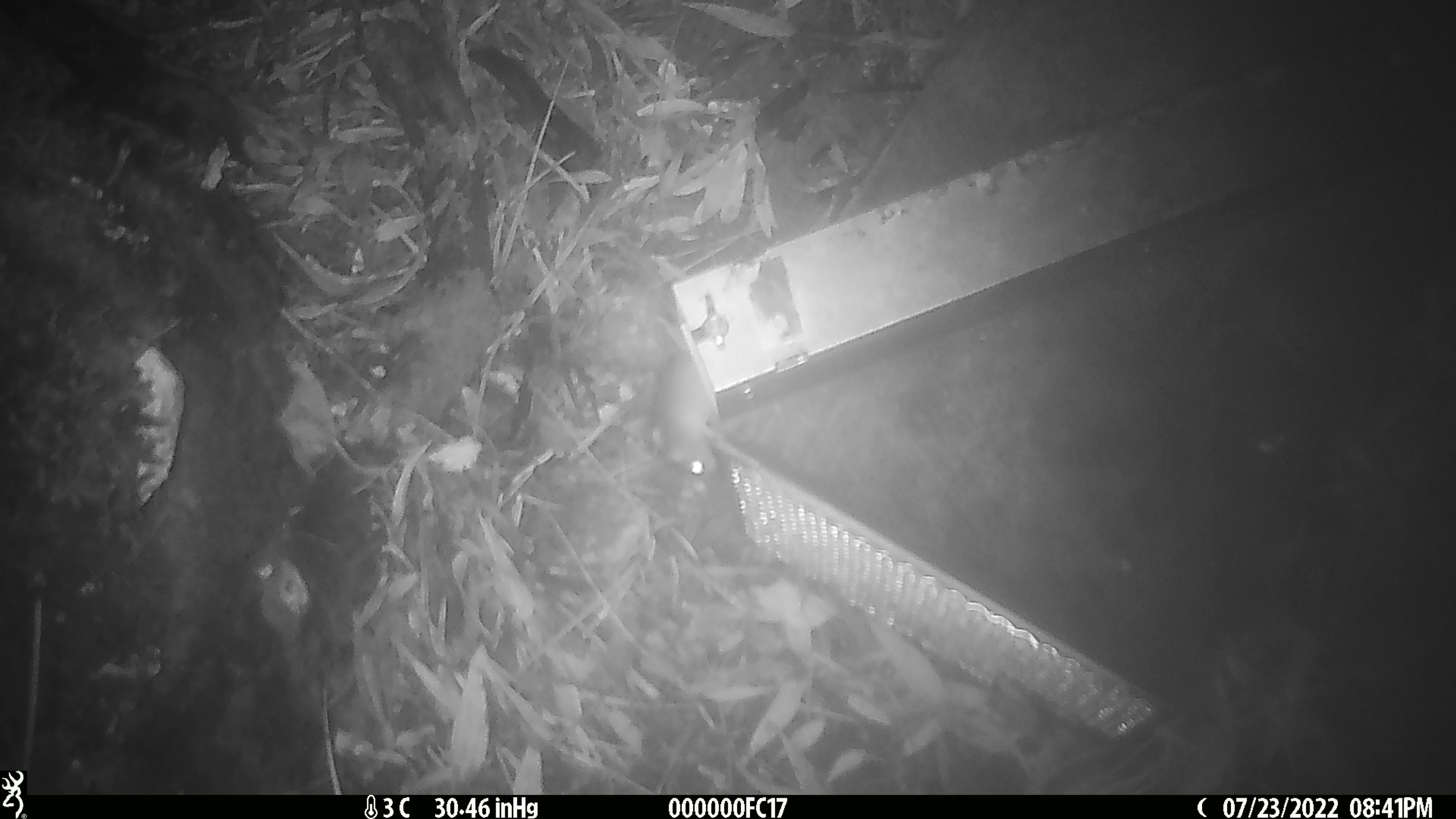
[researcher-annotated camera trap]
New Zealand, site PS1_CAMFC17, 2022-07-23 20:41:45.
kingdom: Animalia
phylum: Chordata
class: Mammalia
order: Rodentia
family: Muridae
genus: Mus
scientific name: Mus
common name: mouse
Mouse (Mus).